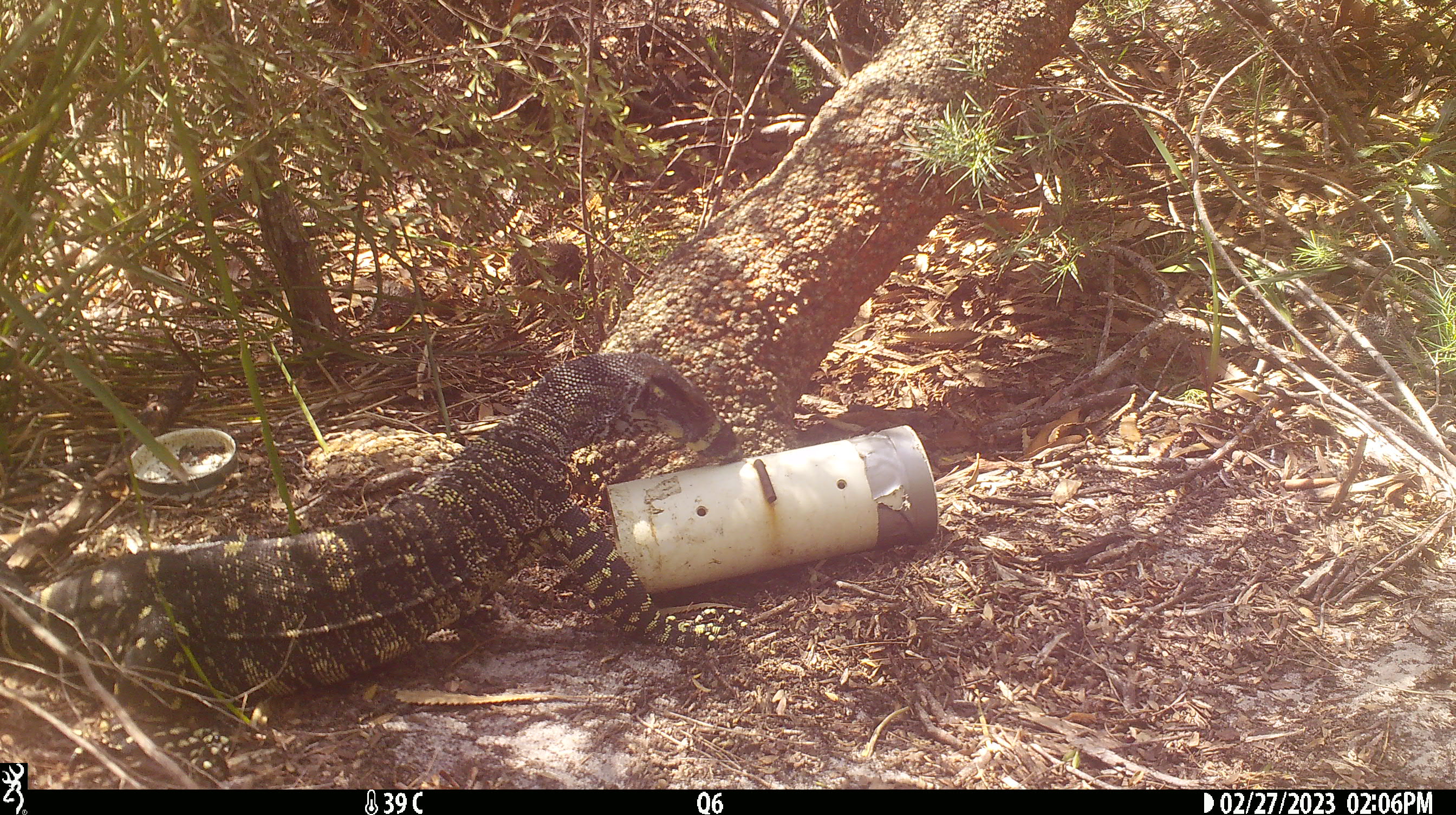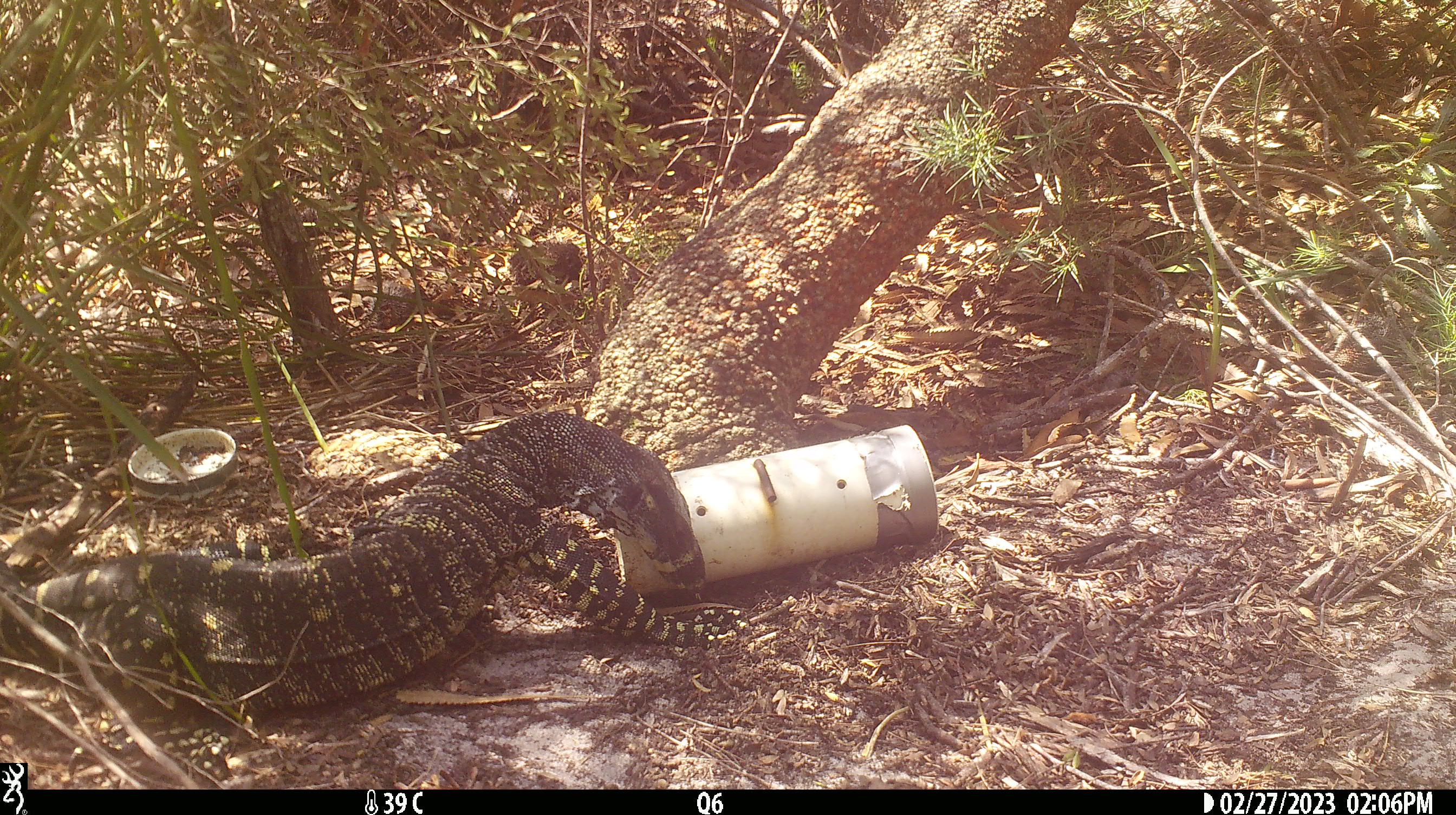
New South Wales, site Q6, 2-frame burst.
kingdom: Animalia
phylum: Chordata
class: Reptilia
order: Squamata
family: Varanidae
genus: Varanus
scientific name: Varanus varius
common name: lace monitor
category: goanna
Goanna (lace monitor) (Varanus varius).